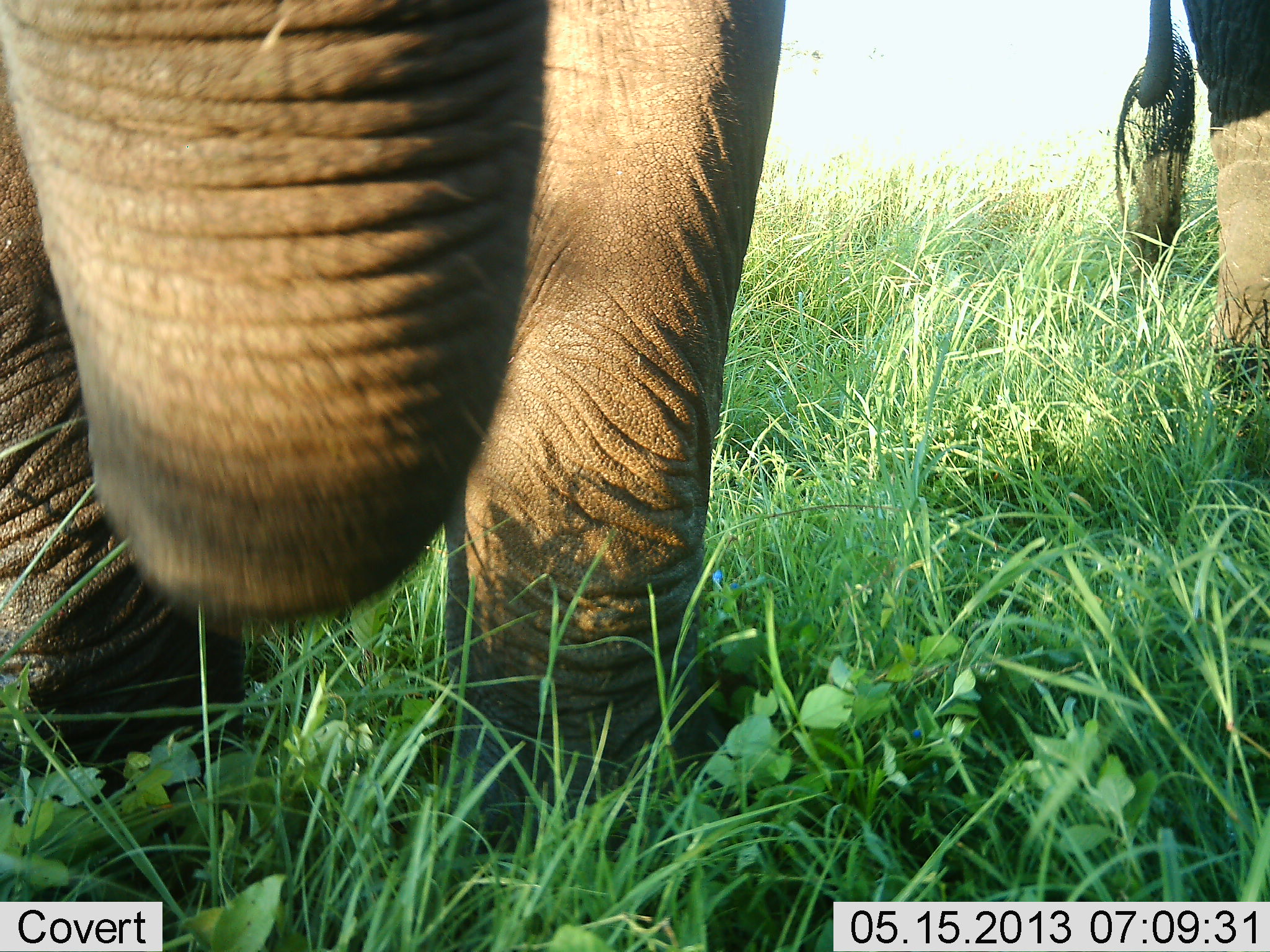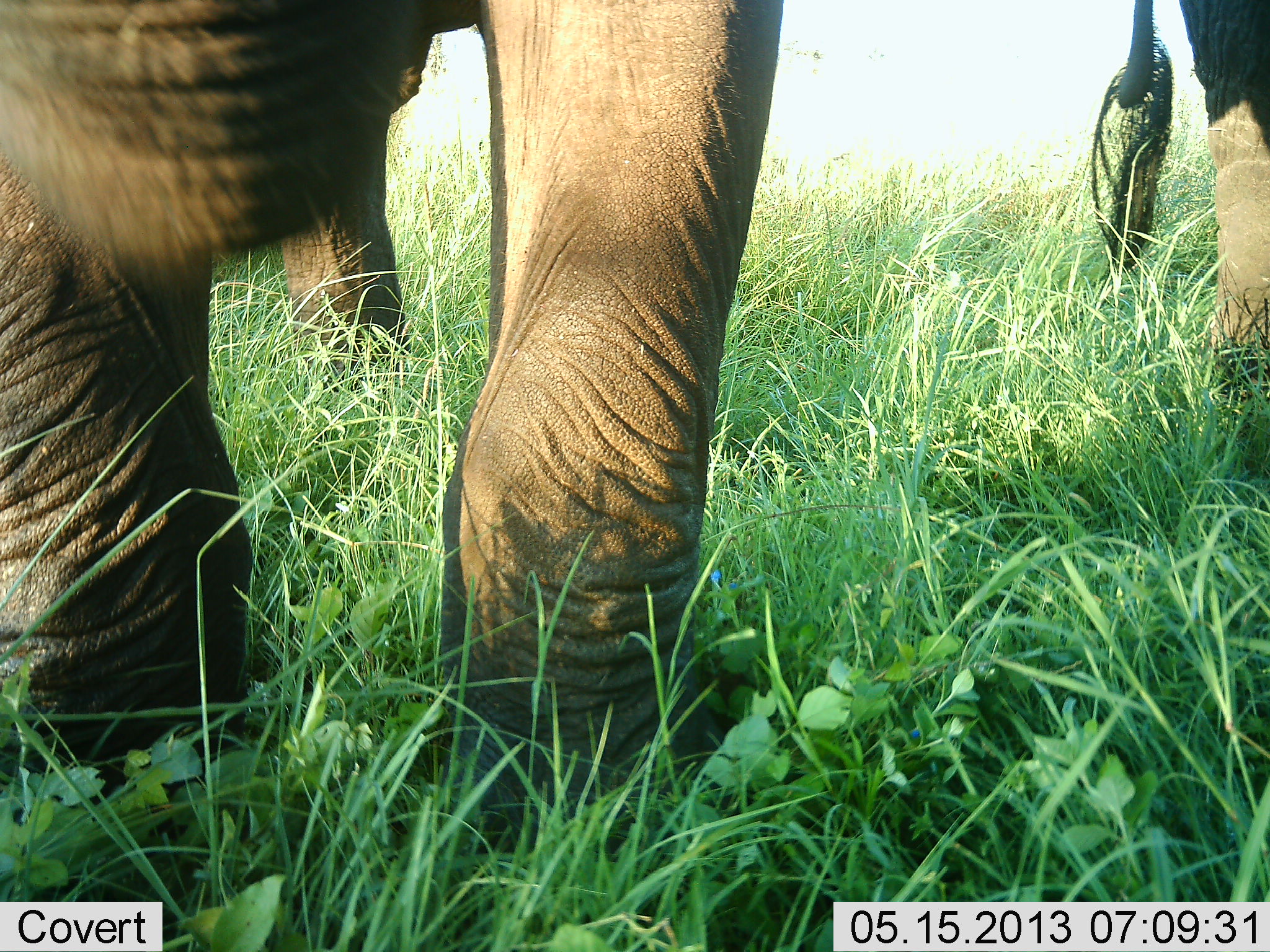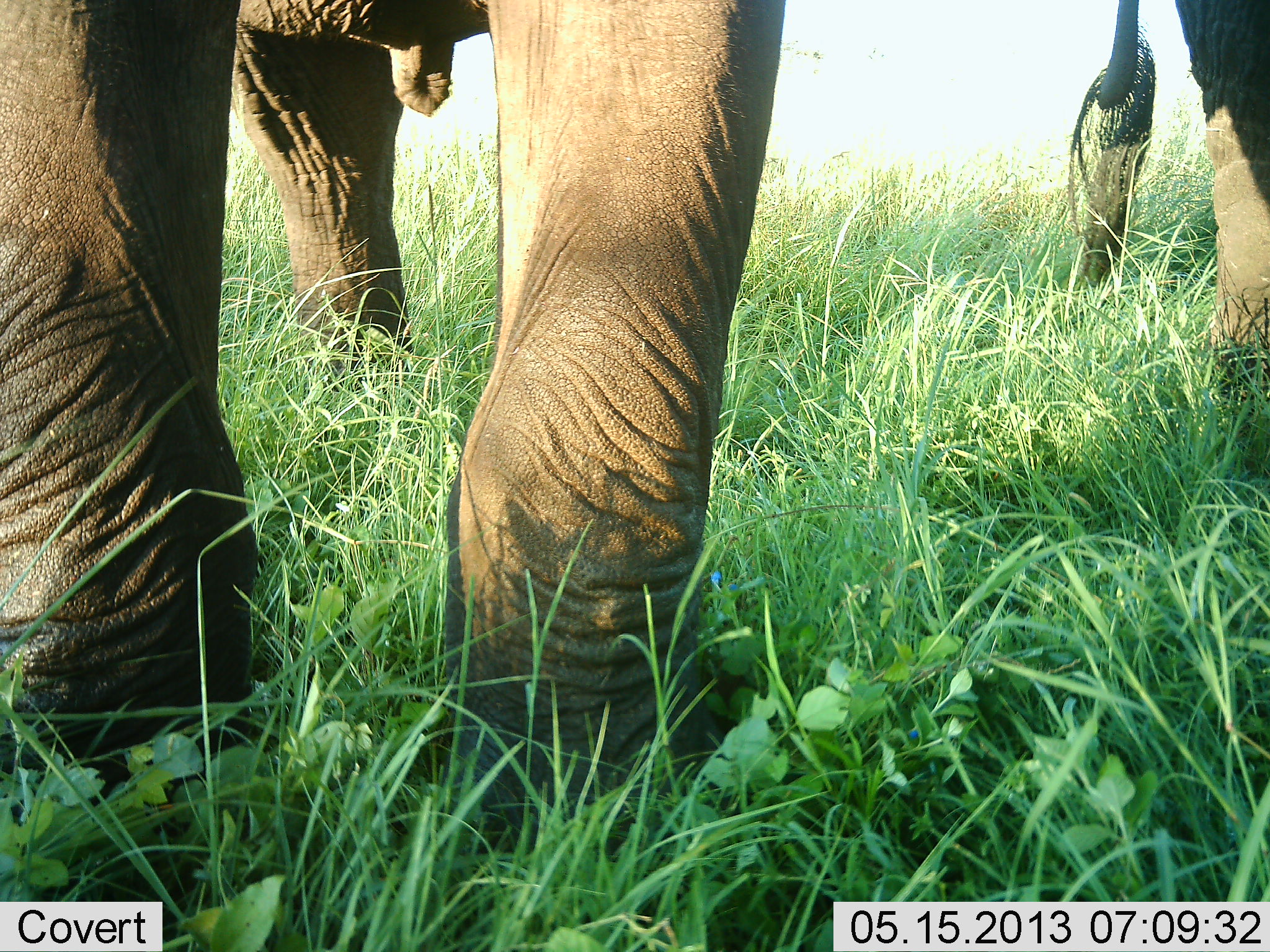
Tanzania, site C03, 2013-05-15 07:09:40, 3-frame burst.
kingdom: Animalia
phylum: Chordata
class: Mammalia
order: Proboscidea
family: Elephantidae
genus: Loxodonta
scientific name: Loxodonta africana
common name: african bush elephant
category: elephant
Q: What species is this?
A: Elephant (african bush elephant) (Loxodonta africana).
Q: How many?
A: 2.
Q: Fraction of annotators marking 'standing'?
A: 89%.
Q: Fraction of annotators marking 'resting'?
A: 0%.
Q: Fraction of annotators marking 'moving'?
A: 11%.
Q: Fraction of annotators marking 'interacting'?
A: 4%.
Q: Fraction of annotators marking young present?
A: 0%.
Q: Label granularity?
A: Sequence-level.